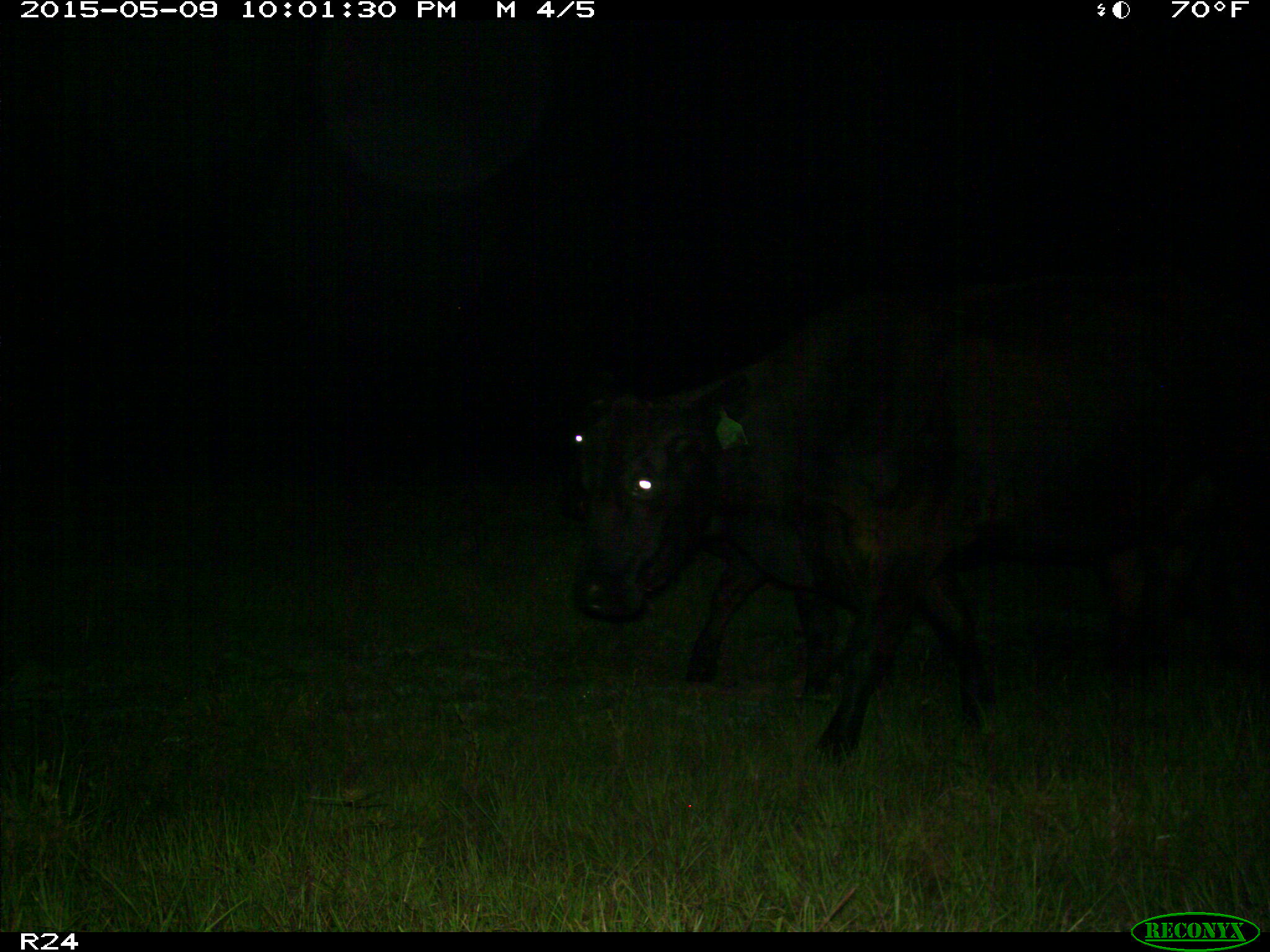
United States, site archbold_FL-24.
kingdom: Animalia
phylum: Chordata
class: Mammalia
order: Artiodactyla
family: Bovidae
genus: Bos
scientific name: Bos taurus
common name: domestic cow